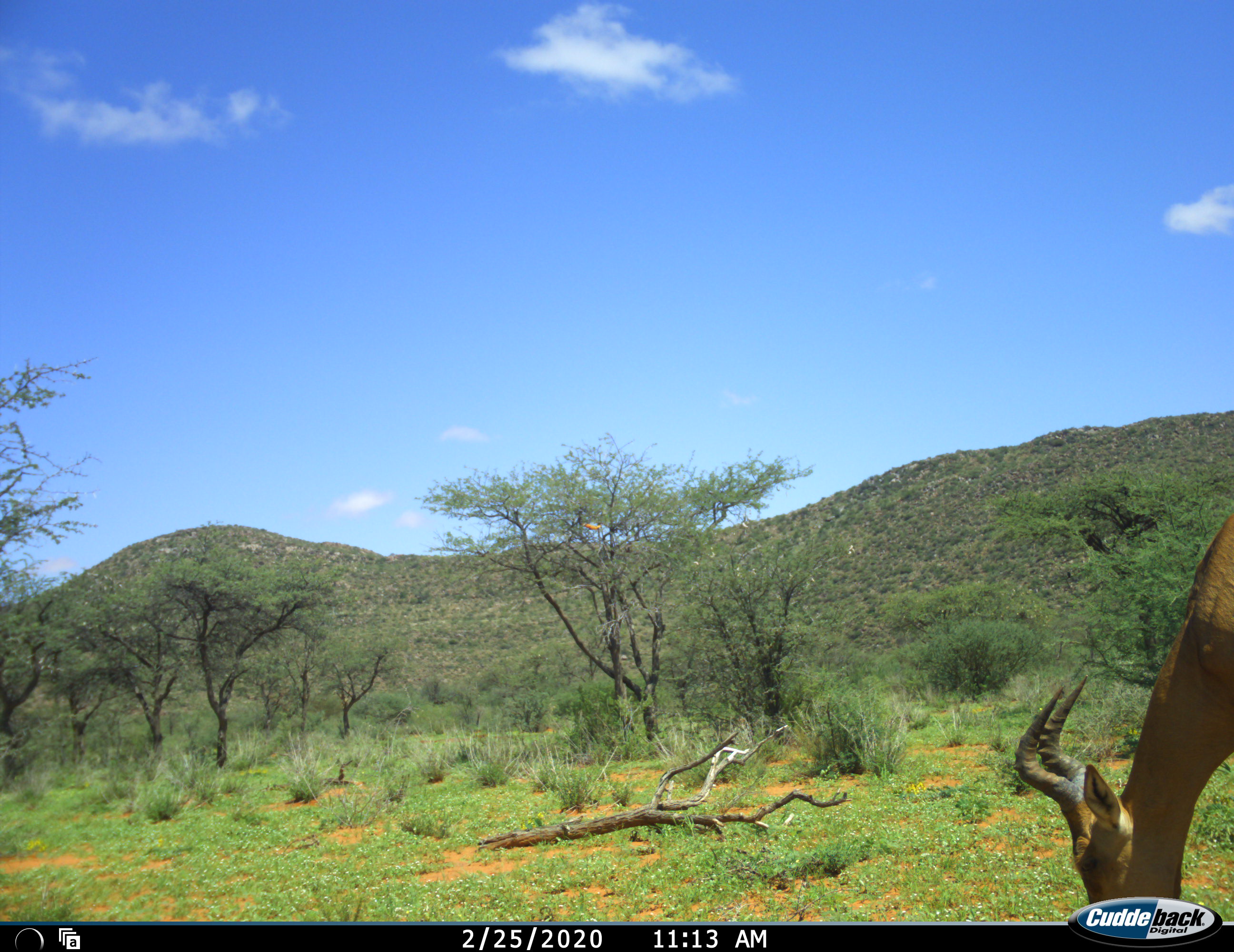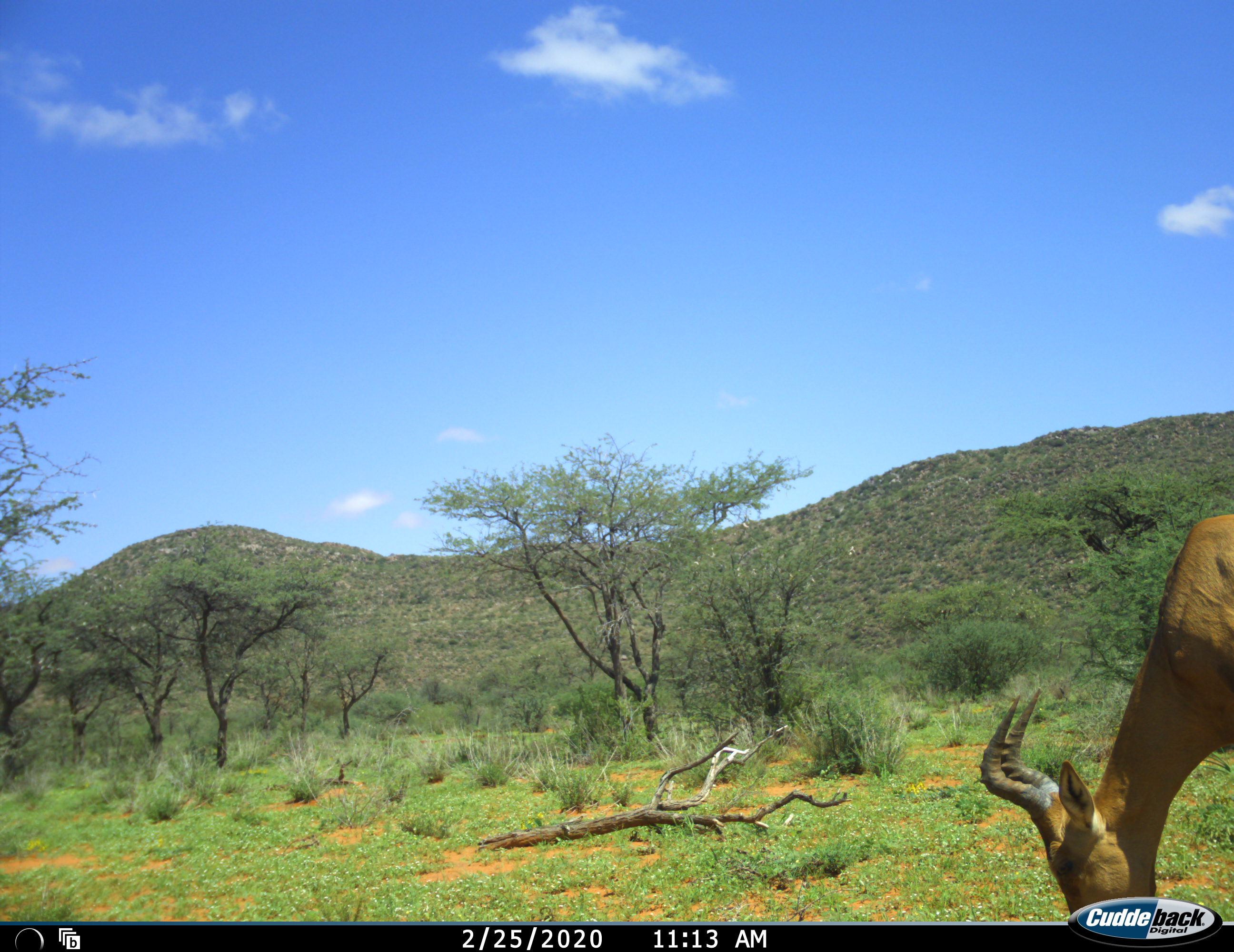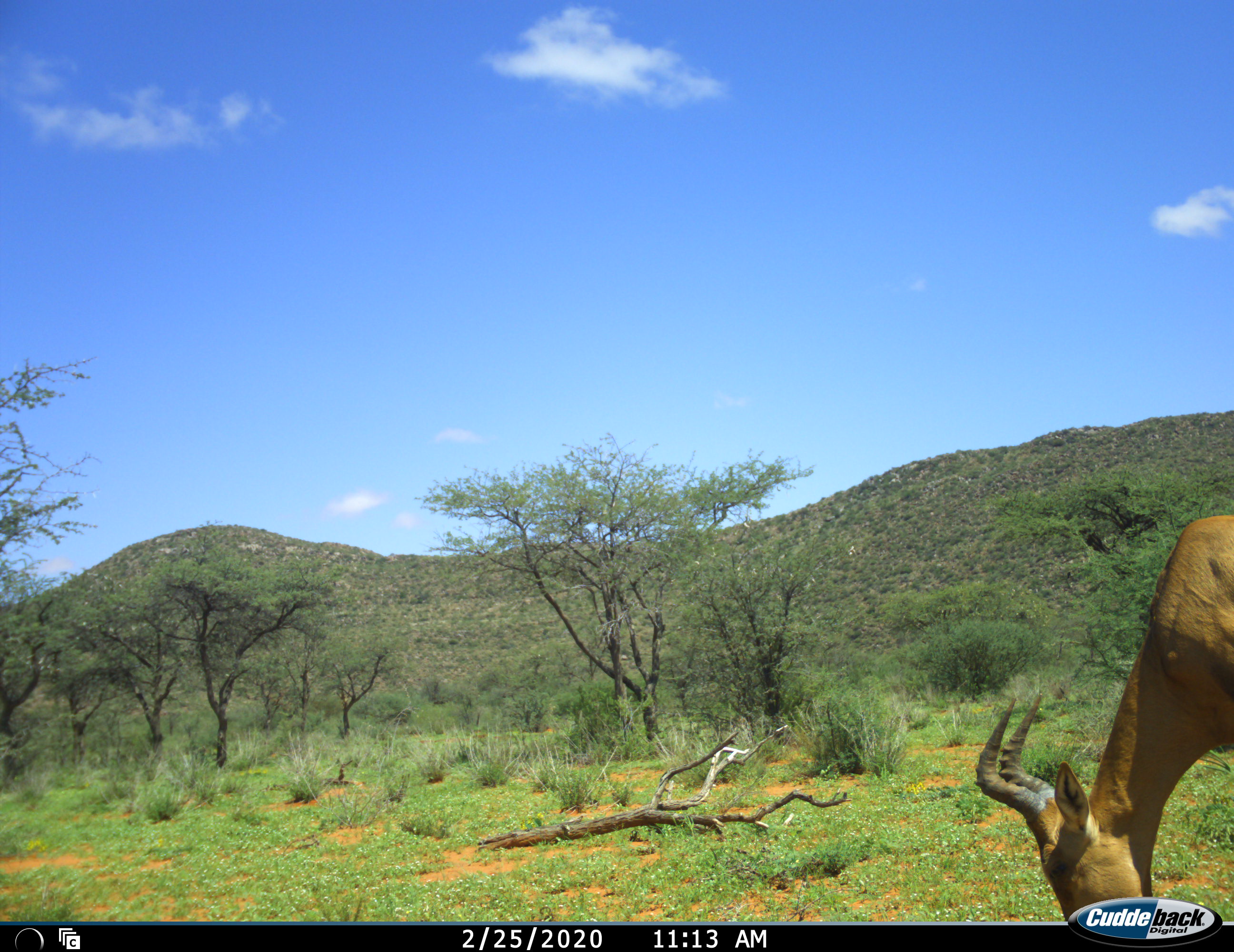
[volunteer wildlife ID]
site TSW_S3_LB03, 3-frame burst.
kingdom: Animalia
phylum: Chordata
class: Mammalia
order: Artiodactyla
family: Bovidae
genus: Alcelaphus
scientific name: Alcelaphus buselaphus caama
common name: red hartebeest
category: hartebeestred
Hartebeestred (red hartebeest) (Alcelaphus buselaphus caama), count 1. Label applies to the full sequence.